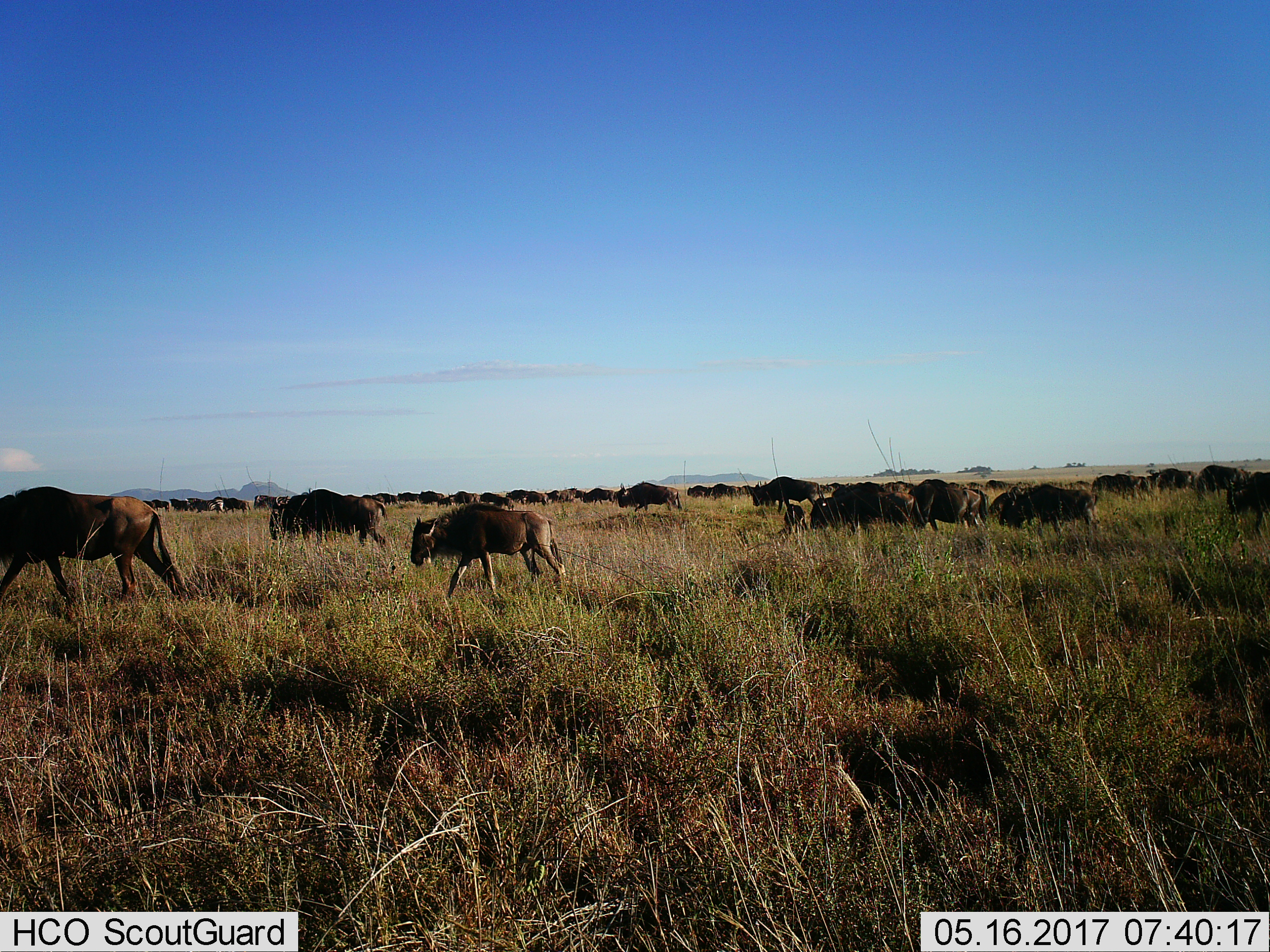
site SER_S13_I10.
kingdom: Animalia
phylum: Chordata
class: Mammalia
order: Artiodactyla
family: Bovidae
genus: Connochaetes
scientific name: Connochaetes taurinus taurinus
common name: blue wildebeest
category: wildebeestblue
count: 11-50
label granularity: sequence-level